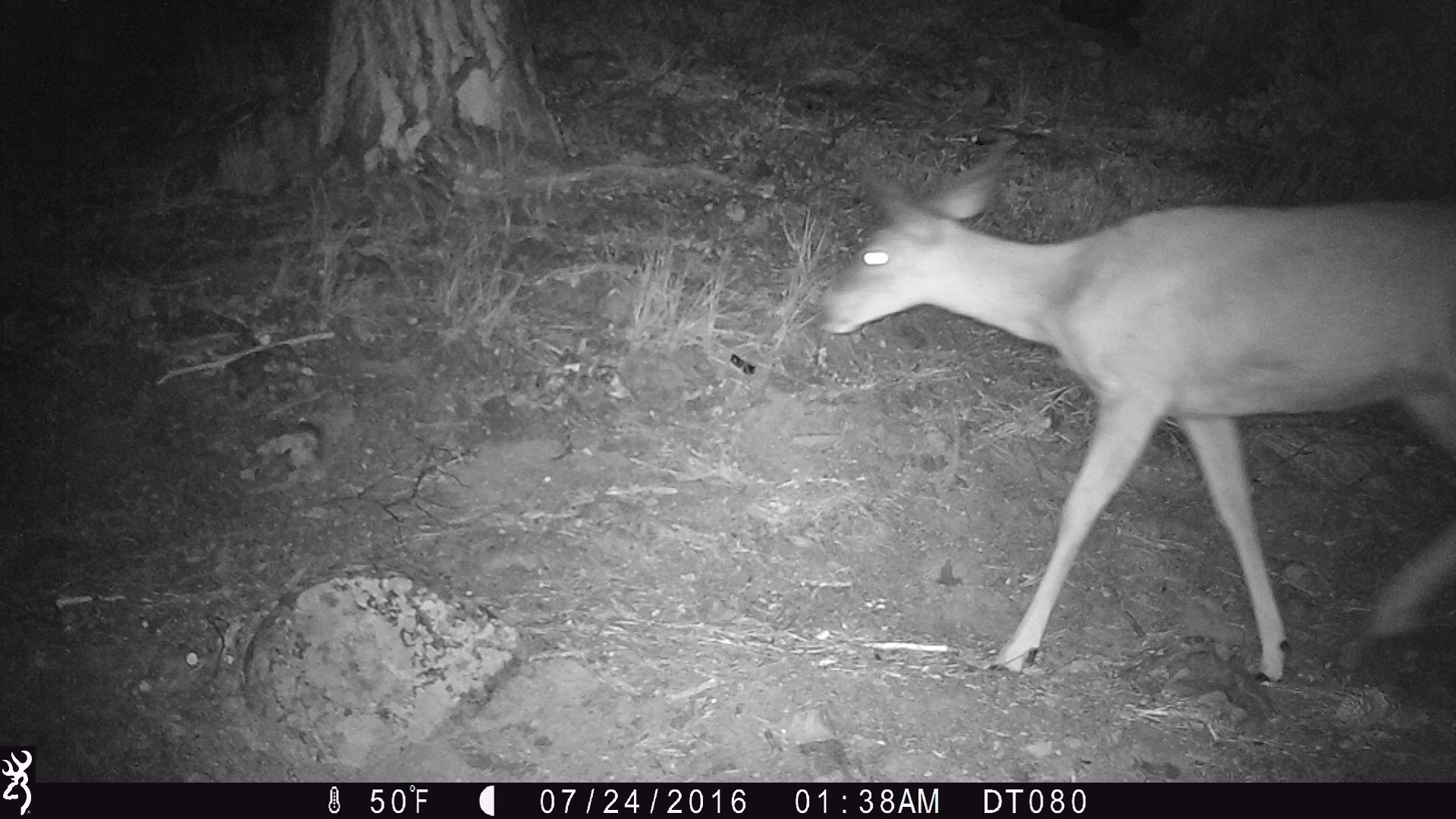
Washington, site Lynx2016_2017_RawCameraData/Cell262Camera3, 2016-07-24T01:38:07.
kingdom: Animalia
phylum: Chordata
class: Mammalia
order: Artiodactyla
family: Cervidae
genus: Odocoileus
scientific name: Odocoileus hemionus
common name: mule deer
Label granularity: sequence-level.